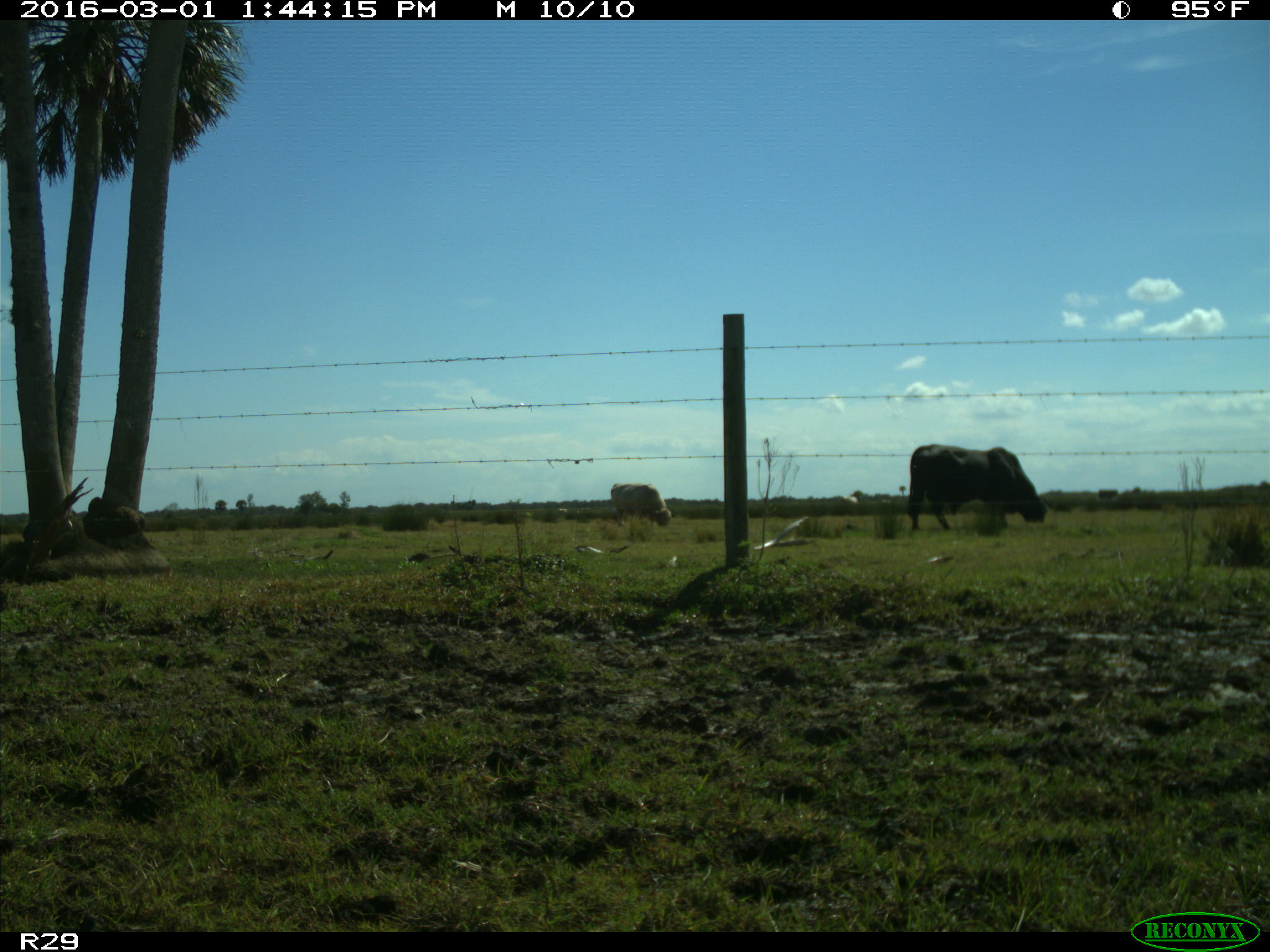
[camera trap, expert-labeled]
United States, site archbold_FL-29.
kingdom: Animalia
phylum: Chordata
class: Mammalia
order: Artiodactyla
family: Bovidae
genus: Bos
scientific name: Bos taurus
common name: domestic cow